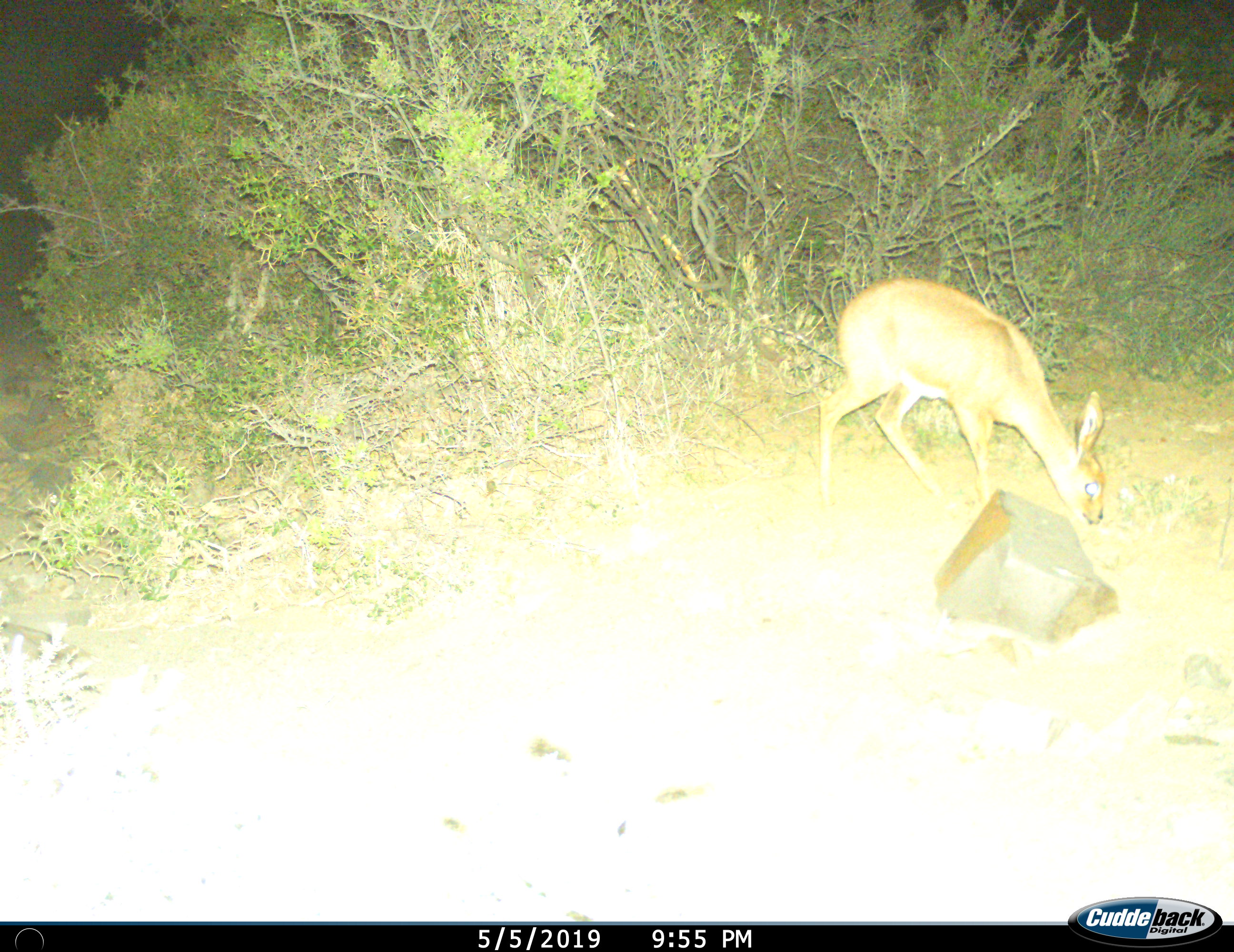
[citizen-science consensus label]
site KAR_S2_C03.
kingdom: Animalia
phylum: Chordata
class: Mammalia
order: Artiodactyla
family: Bovidae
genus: Sylvicapra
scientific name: Sylvicapra grimmia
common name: common duiker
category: duikercommongrey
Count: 1.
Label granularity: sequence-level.